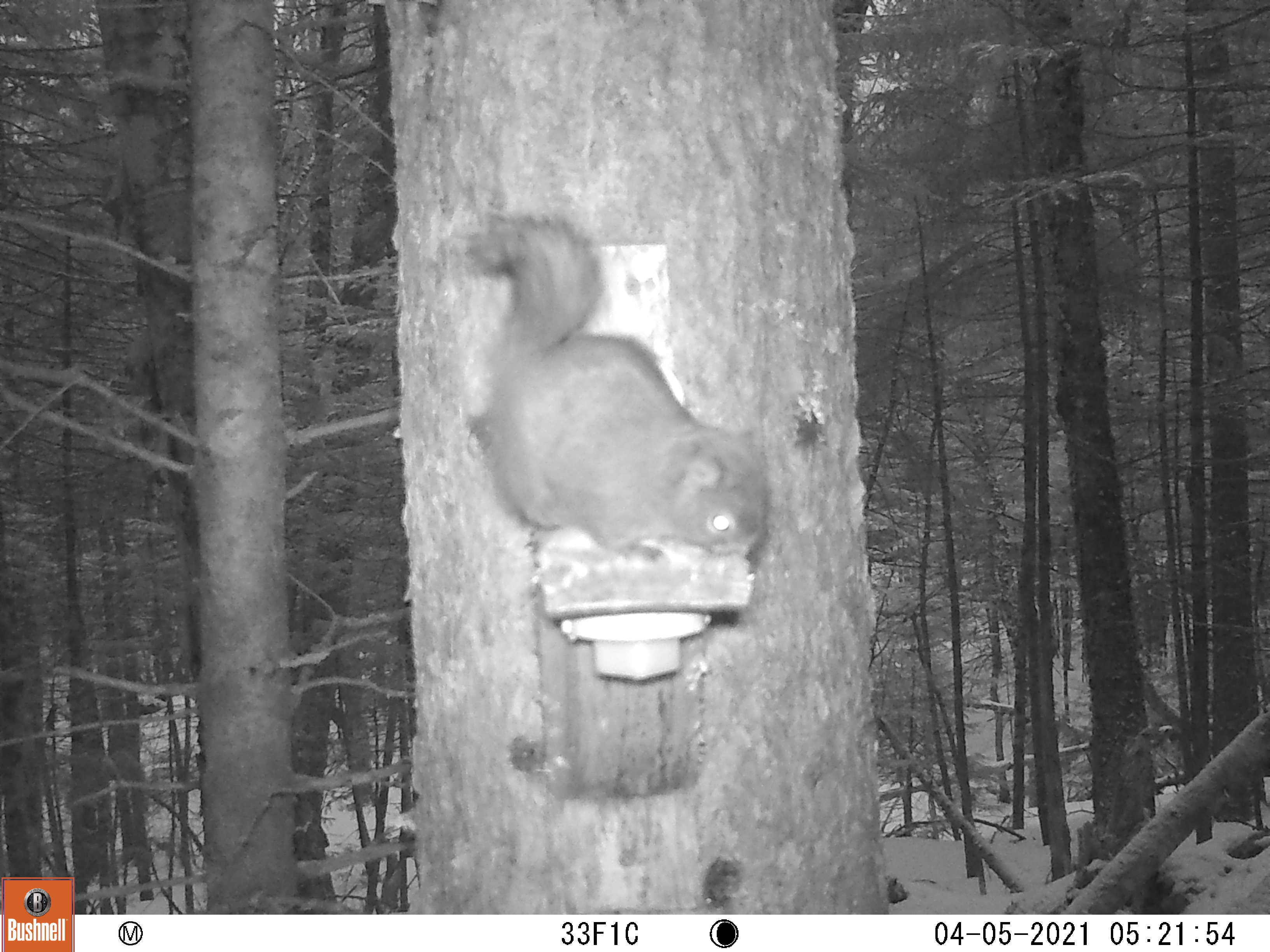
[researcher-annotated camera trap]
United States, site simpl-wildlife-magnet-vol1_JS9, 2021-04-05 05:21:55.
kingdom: Animalia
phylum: Chordata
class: Mammalia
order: Rodentia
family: Sciuridae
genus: Tamiasciurus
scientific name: Tamiasciurus hudsonicus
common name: red squirrel